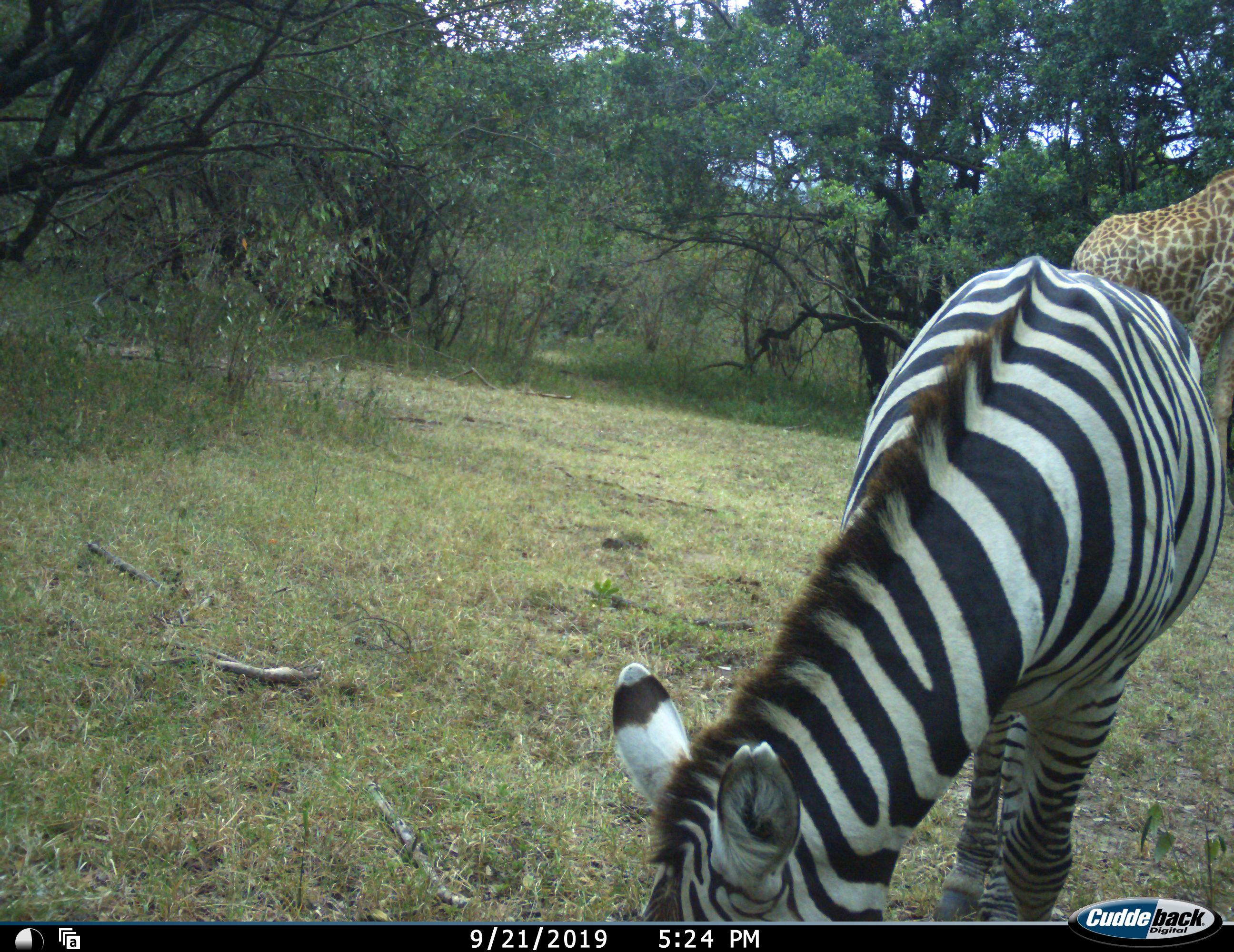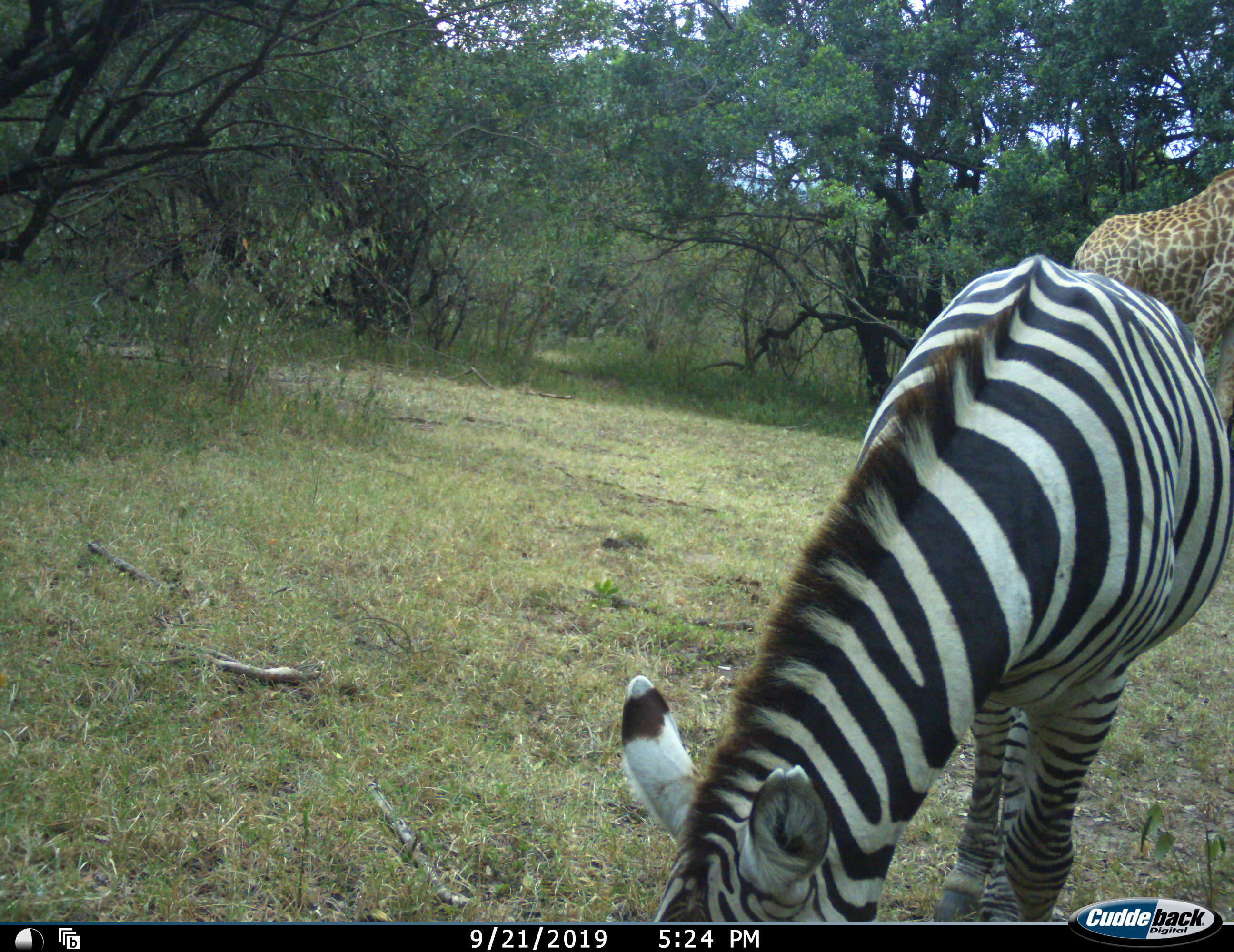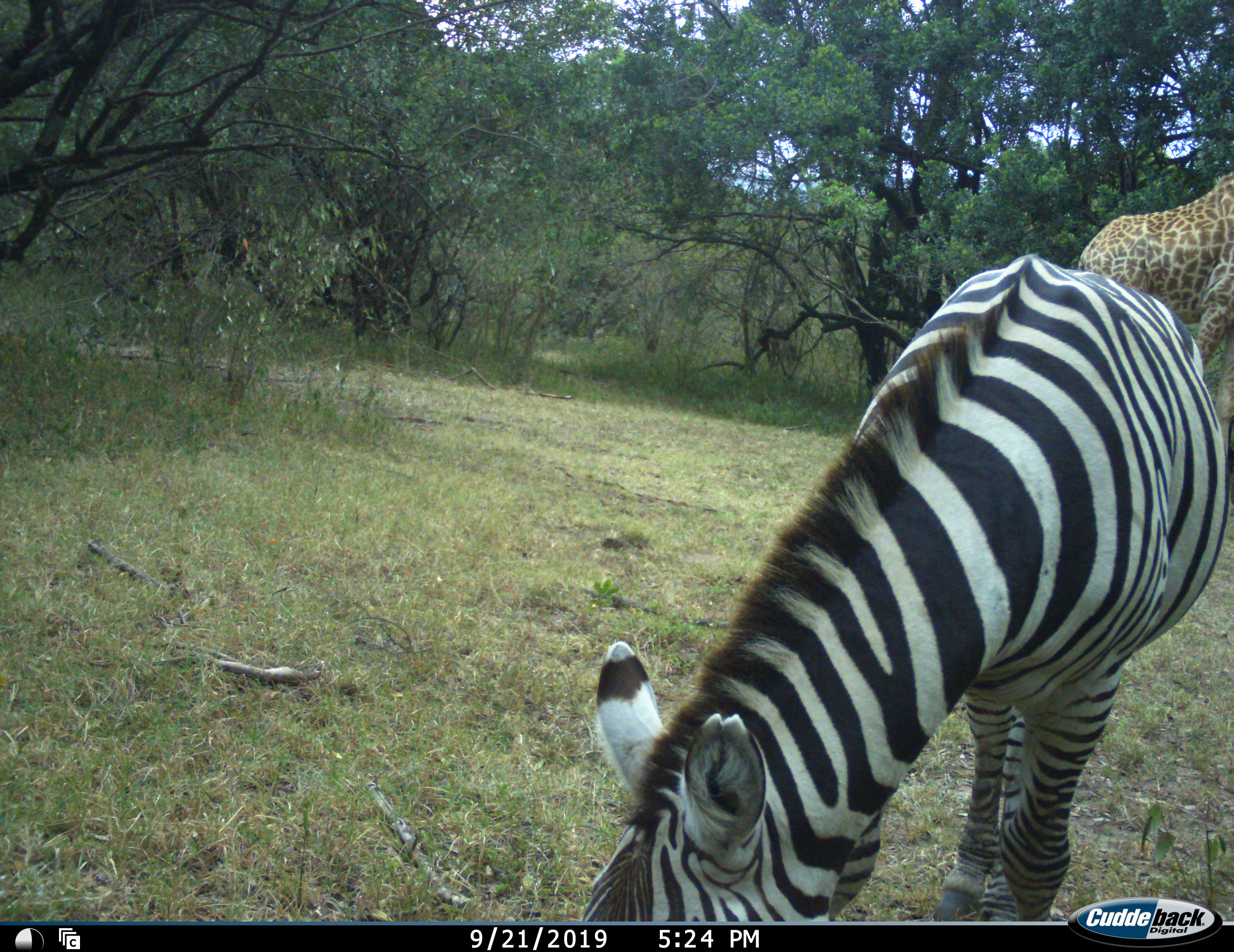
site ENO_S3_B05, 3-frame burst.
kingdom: Animalia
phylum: Chordata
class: Mammalia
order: Artiodactyla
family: Giraffidae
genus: Giraffa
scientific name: Giraffa camelopardalis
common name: giraffe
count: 1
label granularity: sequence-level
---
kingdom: Animalia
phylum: Chordata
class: Mammalia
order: Perissodactyla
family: Equidae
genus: Equus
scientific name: Equus quagga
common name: plains zebra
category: zebraplains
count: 1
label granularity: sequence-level